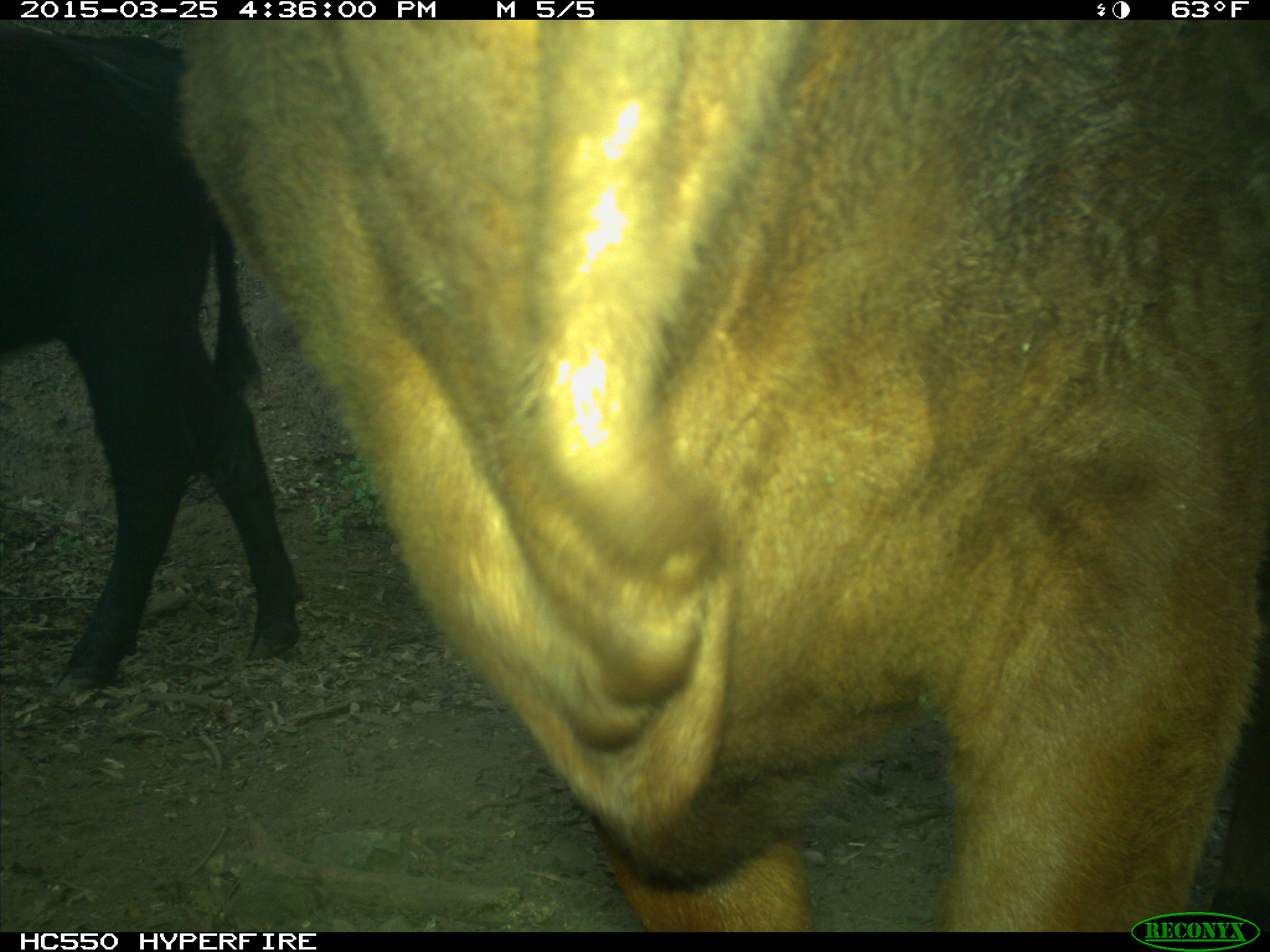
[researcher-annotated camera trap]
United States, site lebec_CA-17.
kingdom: Animalia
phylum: Chordata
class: Mammalia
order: Artiodactyla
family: Bovidae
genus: Bos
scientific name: Bos taurus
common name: domestic cow